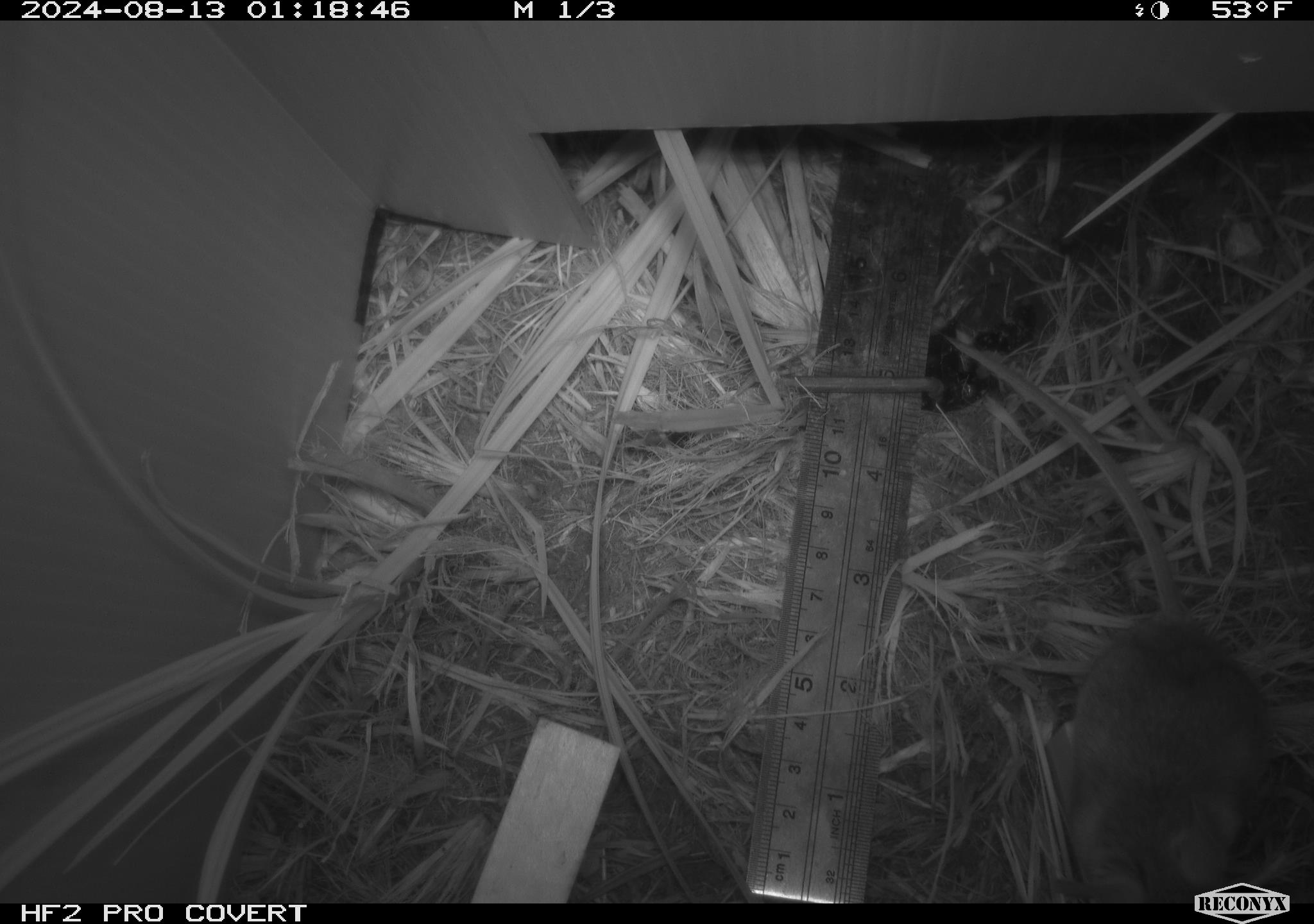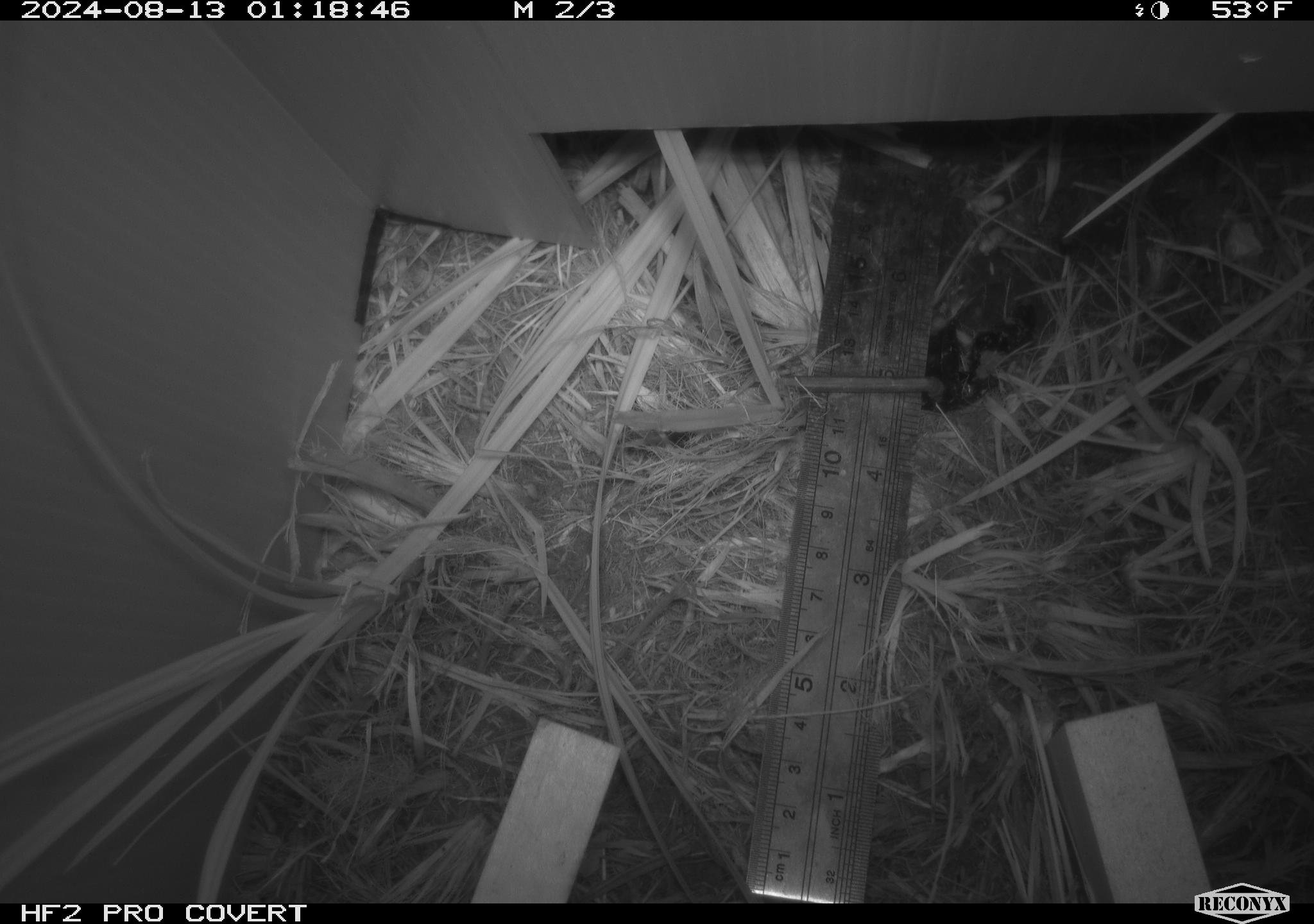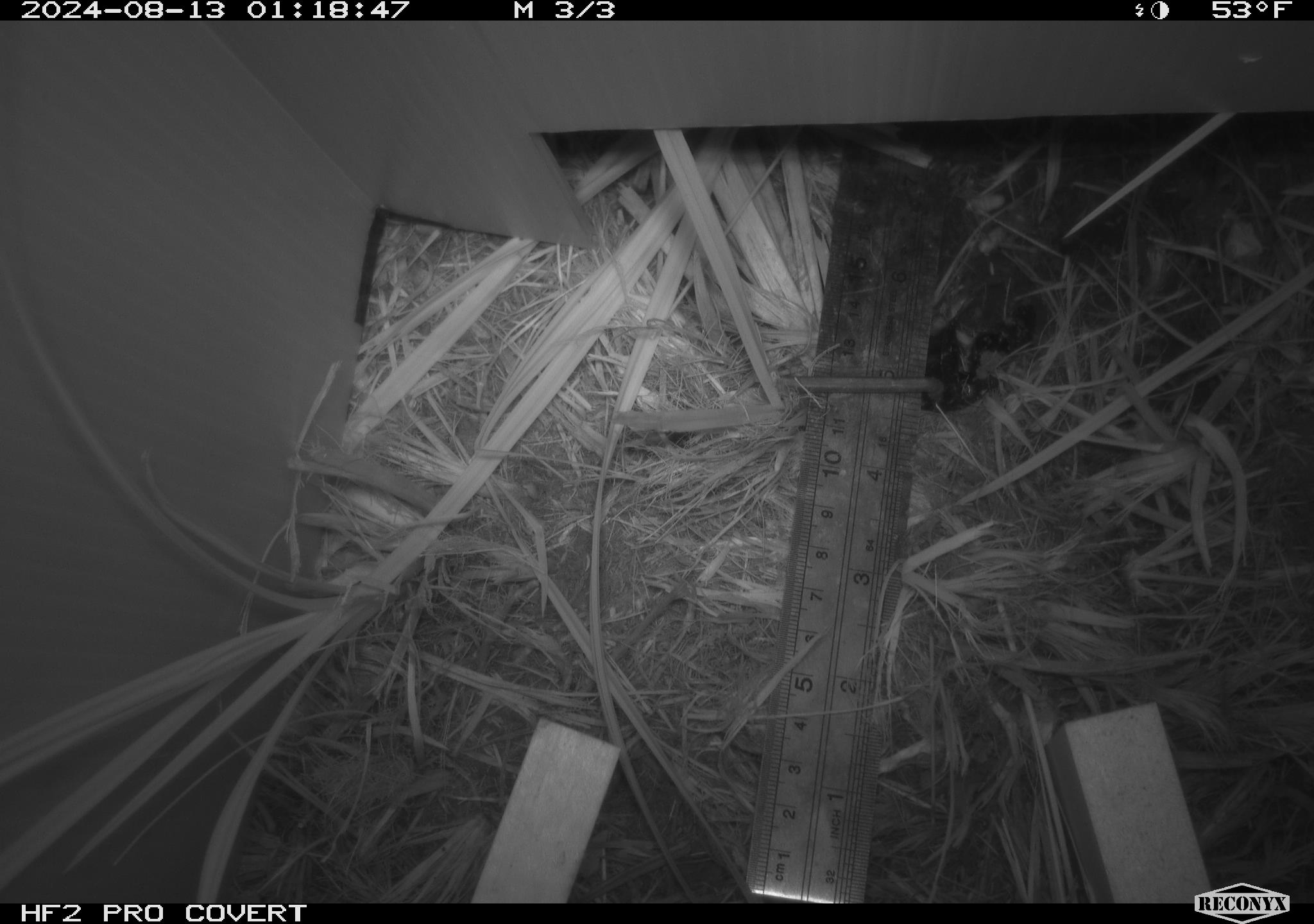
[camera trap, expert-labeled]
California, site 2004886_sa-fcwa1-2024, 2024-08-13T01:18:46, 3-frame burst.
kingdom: Animalia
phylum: Chordata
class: Mammalia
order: Rodentia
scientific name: Rodentia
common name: mouse species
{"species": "mouse species (Rodentia)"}